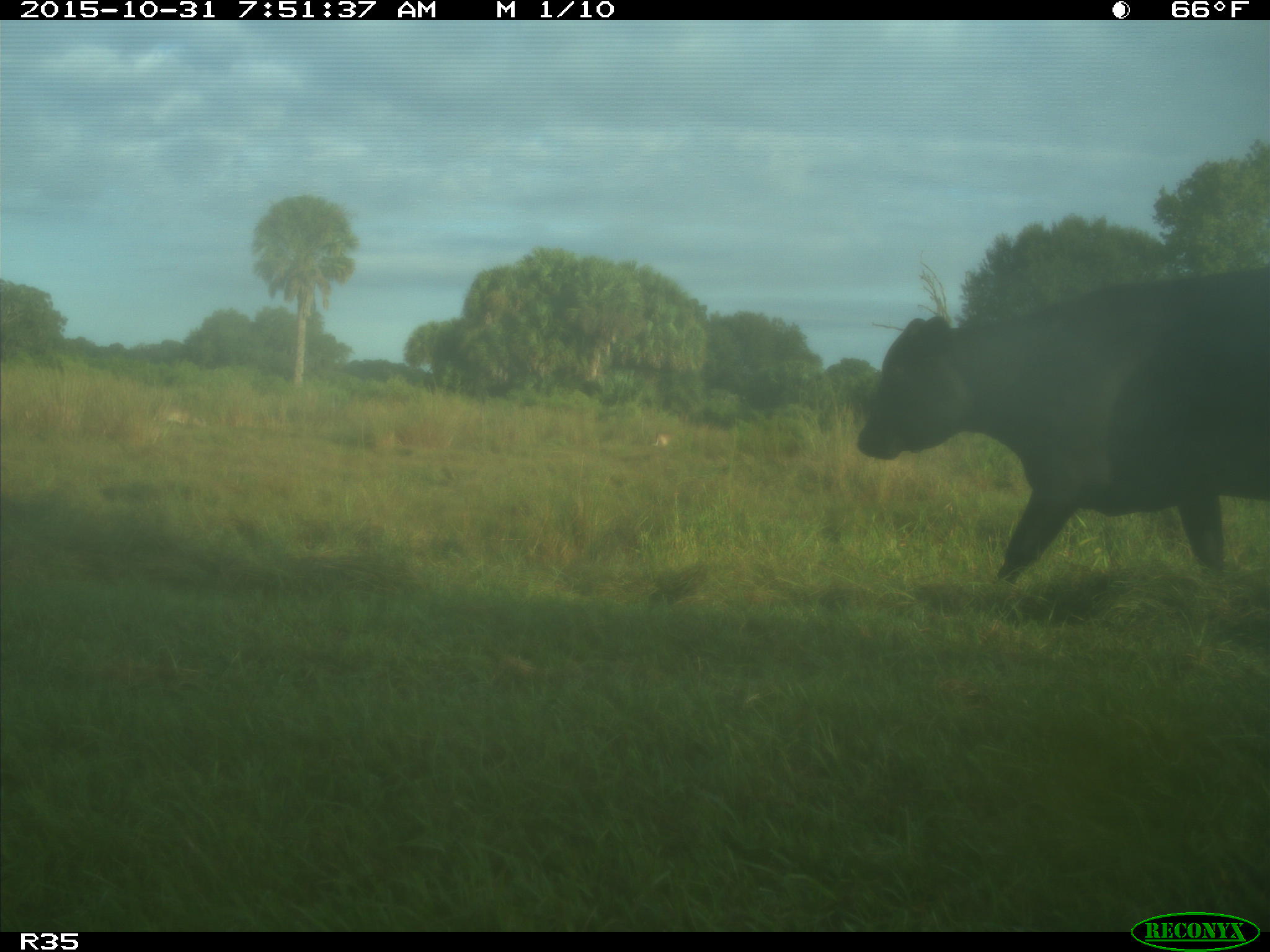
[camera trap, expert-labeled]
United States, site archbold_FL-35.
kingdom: Animalia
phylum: Chordata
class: Mammalia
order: Artiodactyla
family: Bovidae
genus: Bos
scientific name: Bos taurus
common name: domestic cow